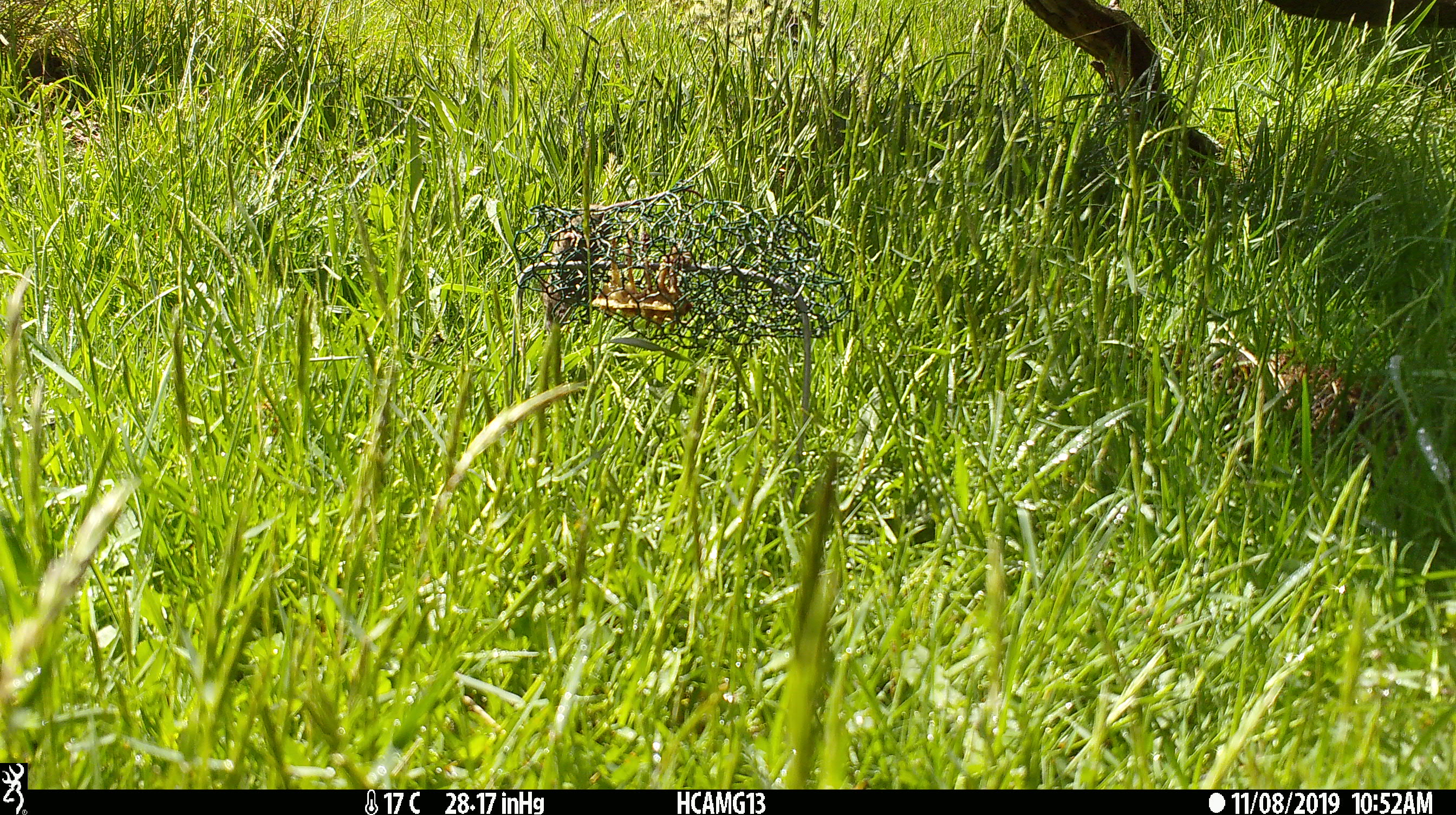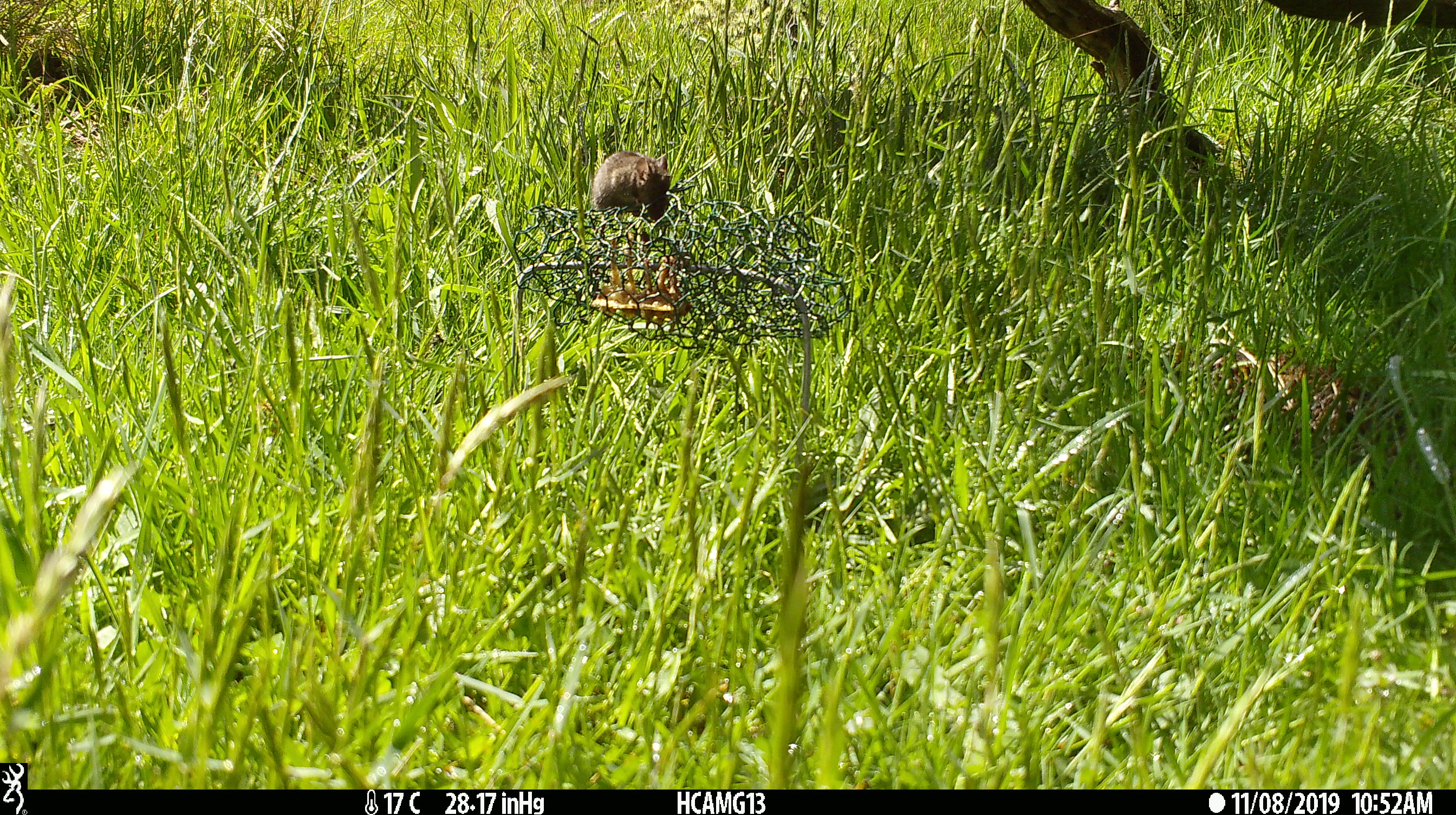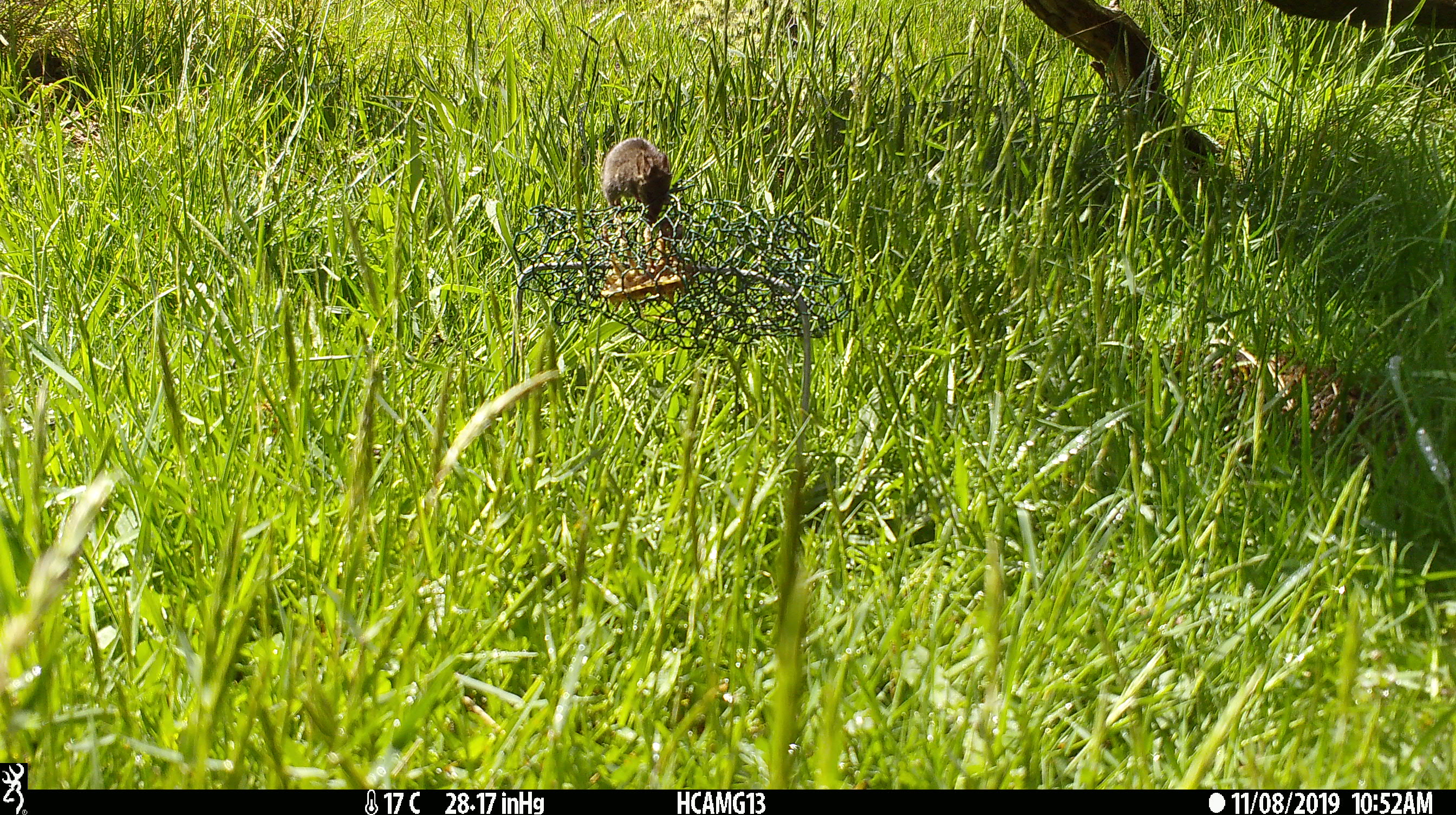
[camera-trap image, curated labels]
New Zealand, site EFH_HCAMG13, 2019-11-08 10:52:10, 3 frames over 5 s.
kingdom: Animalia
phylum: Chordata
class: Mammalia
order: Rodentia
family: Muridae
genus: Mus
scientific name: Mus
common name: mouse